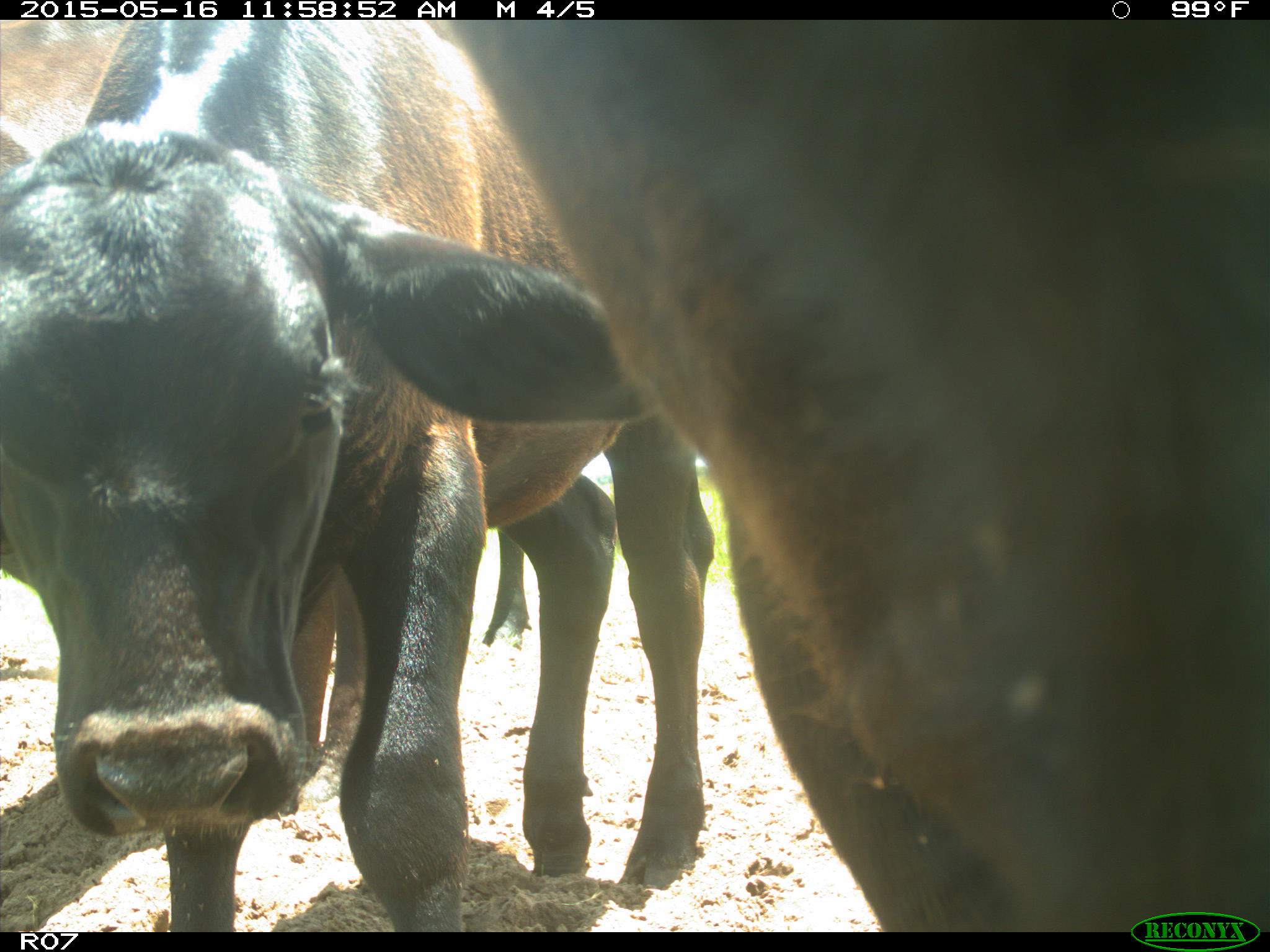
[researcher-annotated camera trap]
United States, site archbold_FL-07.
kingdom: Animalia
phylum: Chordata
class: Mammalia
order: Artiodactyla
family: Bovidae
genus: Bos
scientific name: Bos taurus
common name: domestic cow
Bos taurus (domestic cow).